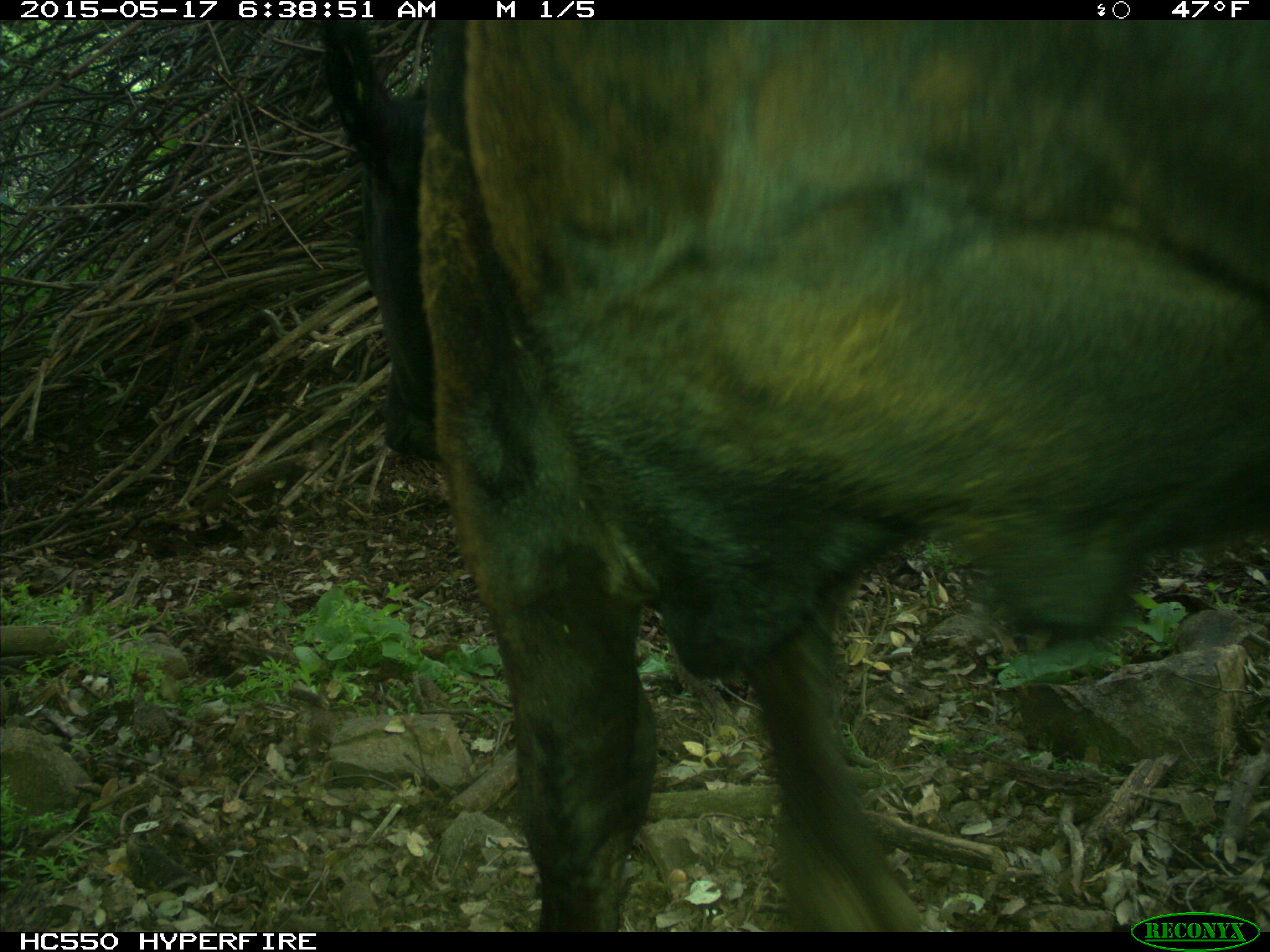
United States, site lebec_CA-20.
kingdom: Animalia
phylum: Chordata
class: Mammalia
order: Artiodactyla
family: Bovidae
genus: Bos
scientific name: Bos taurus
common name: domestic cow